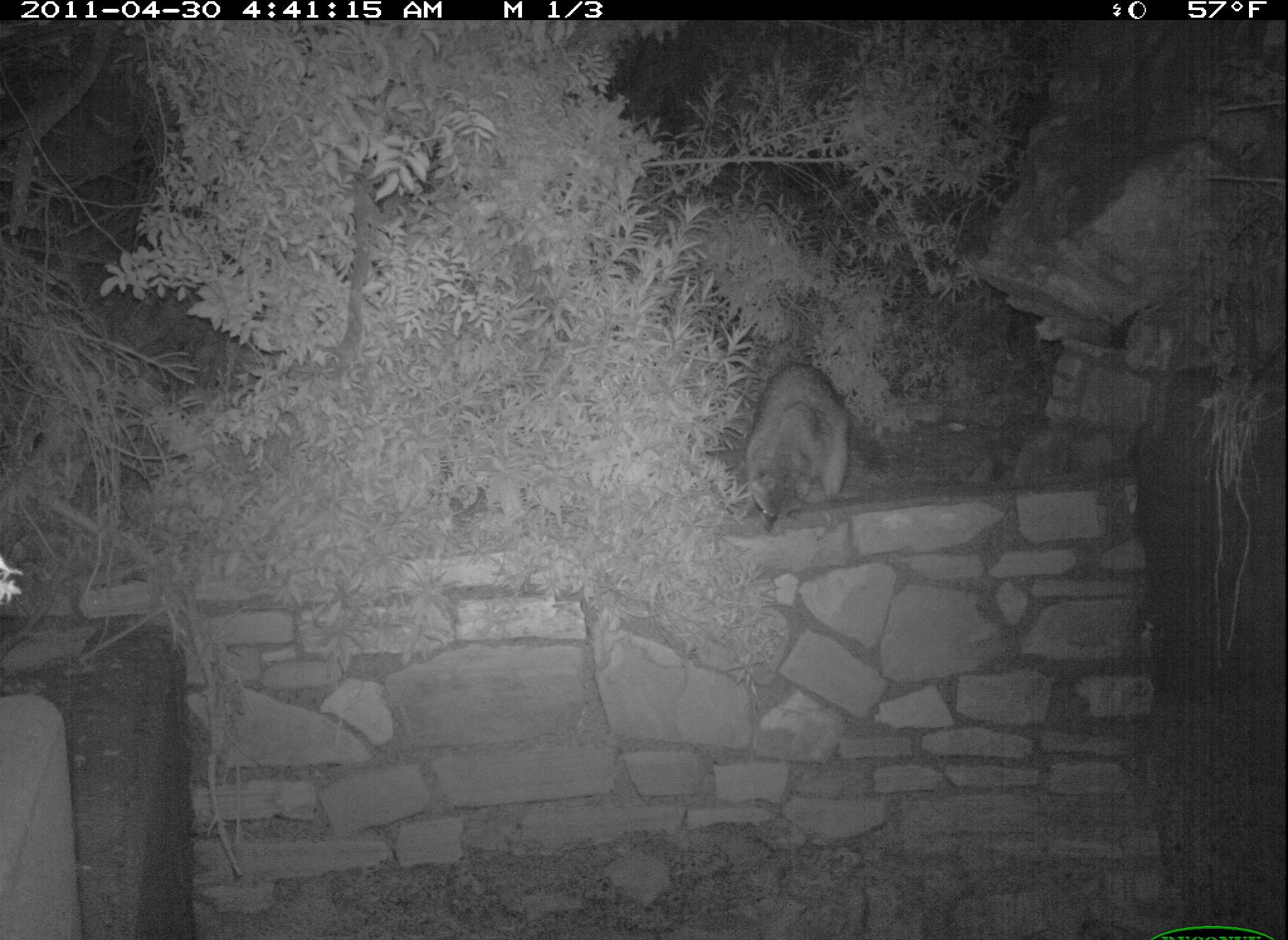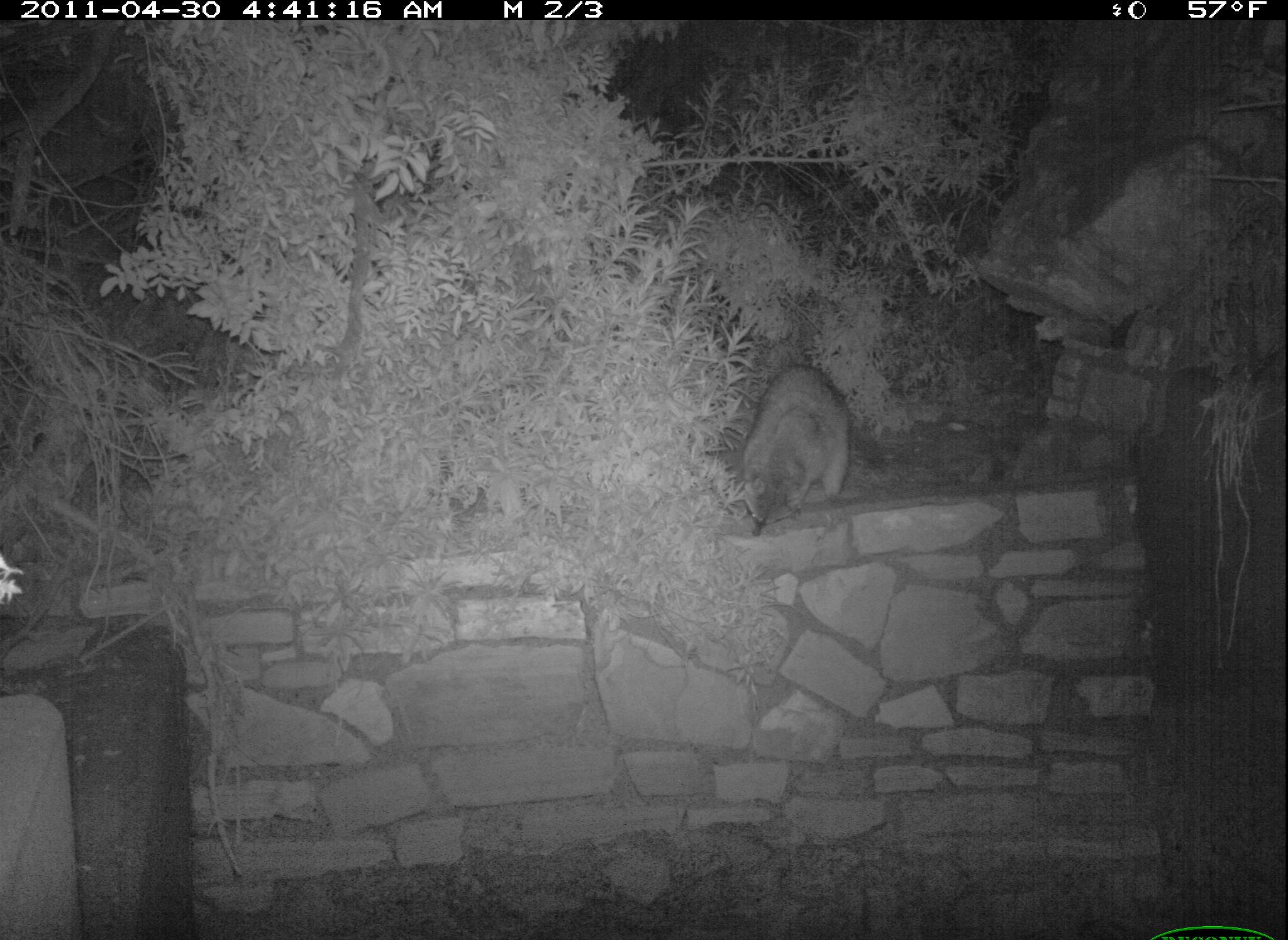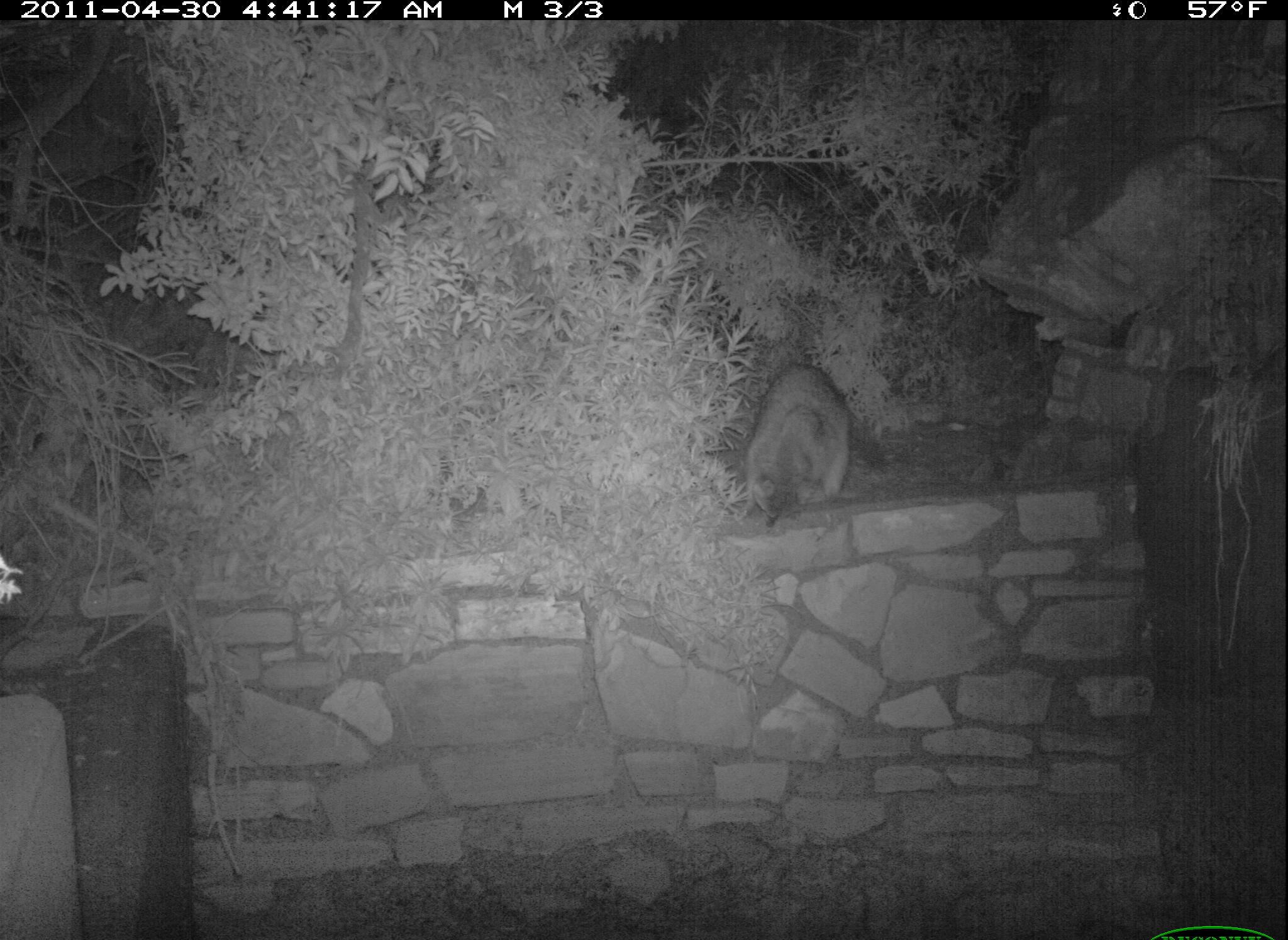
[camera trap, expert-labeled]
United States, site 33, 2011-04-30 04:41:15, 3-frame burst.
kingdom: Animalia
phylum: Chordata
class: Mammalia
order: Carnivora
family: Procyonidae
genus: Procyon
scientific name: Procyon lotor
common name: raccoon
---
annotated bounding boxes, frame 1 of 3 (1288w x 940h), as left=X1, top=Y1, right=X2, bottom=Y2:
raccoon: left=733, top=358, right=859, bottom=536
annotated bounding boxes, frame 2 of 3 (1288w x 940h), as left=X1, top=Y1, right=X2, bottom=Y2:
raccoon: left=728, top=354, right=866, bottom=548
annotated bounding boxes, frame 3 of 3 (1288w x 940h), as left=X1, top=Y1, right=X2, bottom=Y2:
raccoon: left=731, top=356, right=860, bottom=540